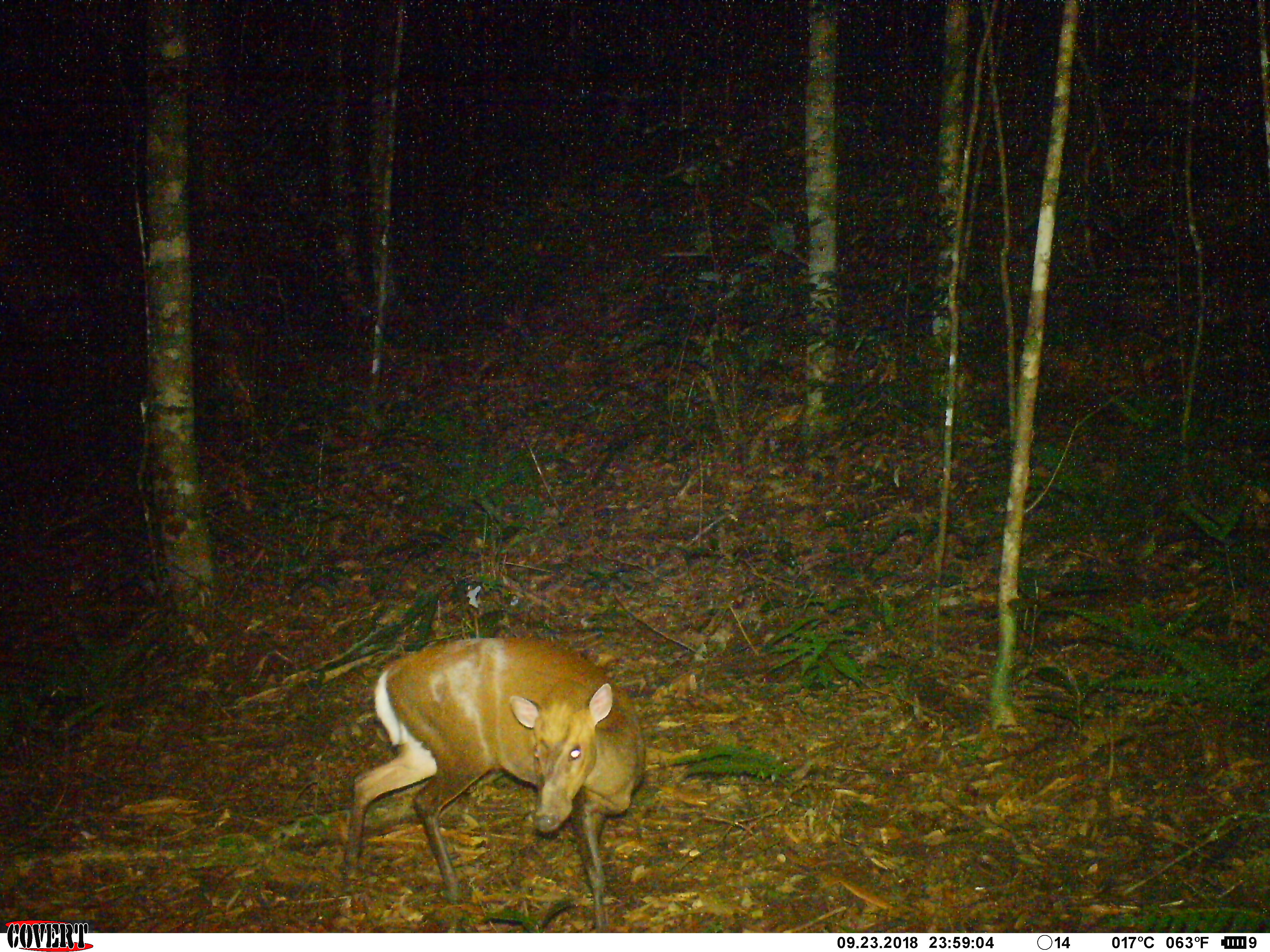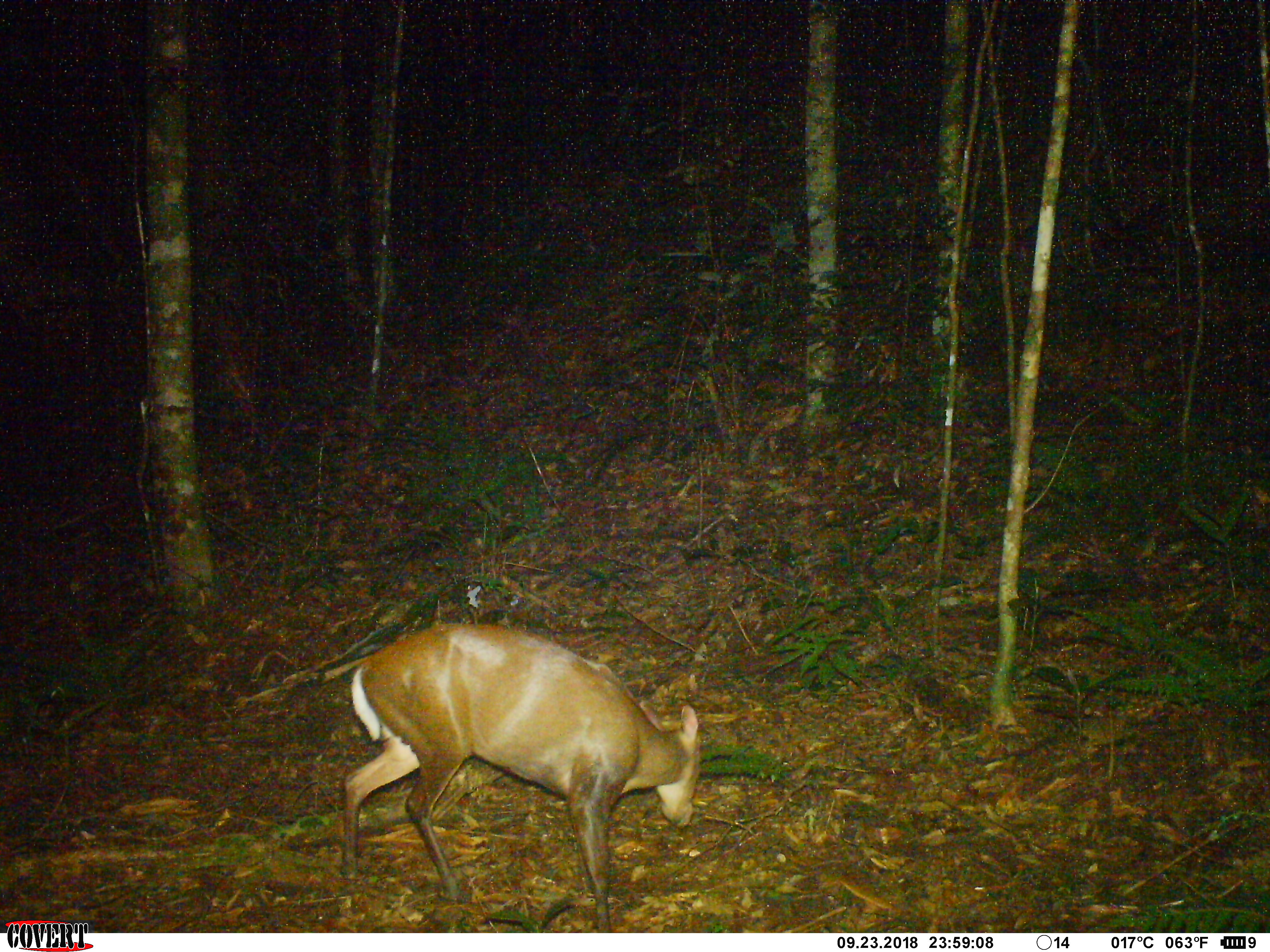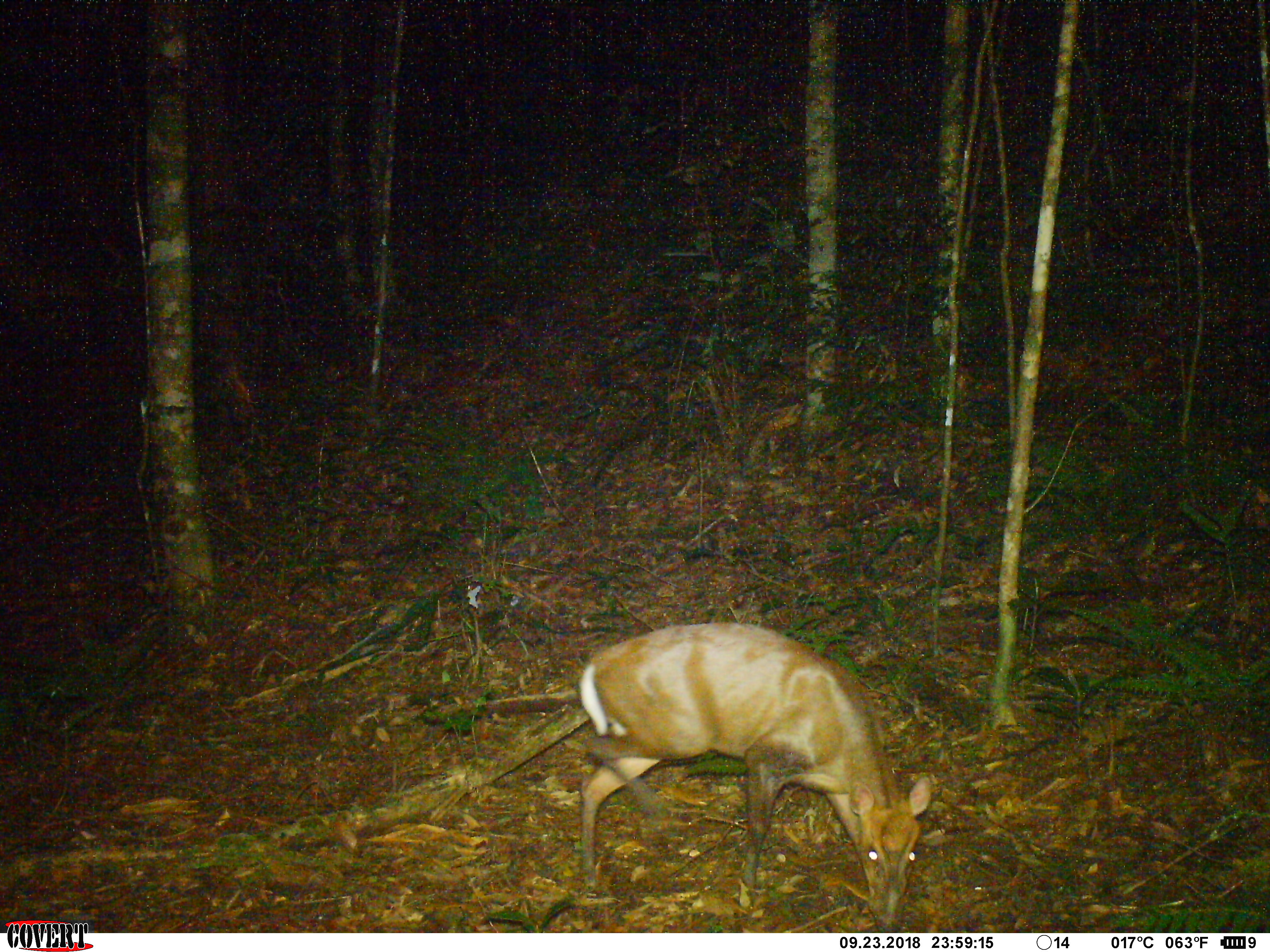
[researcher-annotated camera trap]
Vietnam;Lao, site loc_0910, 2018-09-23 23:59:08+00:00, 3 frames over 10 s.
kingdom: Animalia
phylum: Chordata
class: Mammalia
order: Artiodactyla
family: Cervidae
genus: Muntiacus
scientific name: Muntiacus rooseveltorum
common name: roosevelt's muntjac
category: roosevelts muntjac group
Roosevelts muntjac group (roosevelt's muntjac) (Muntiacus rooseveltorum). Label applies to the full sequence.